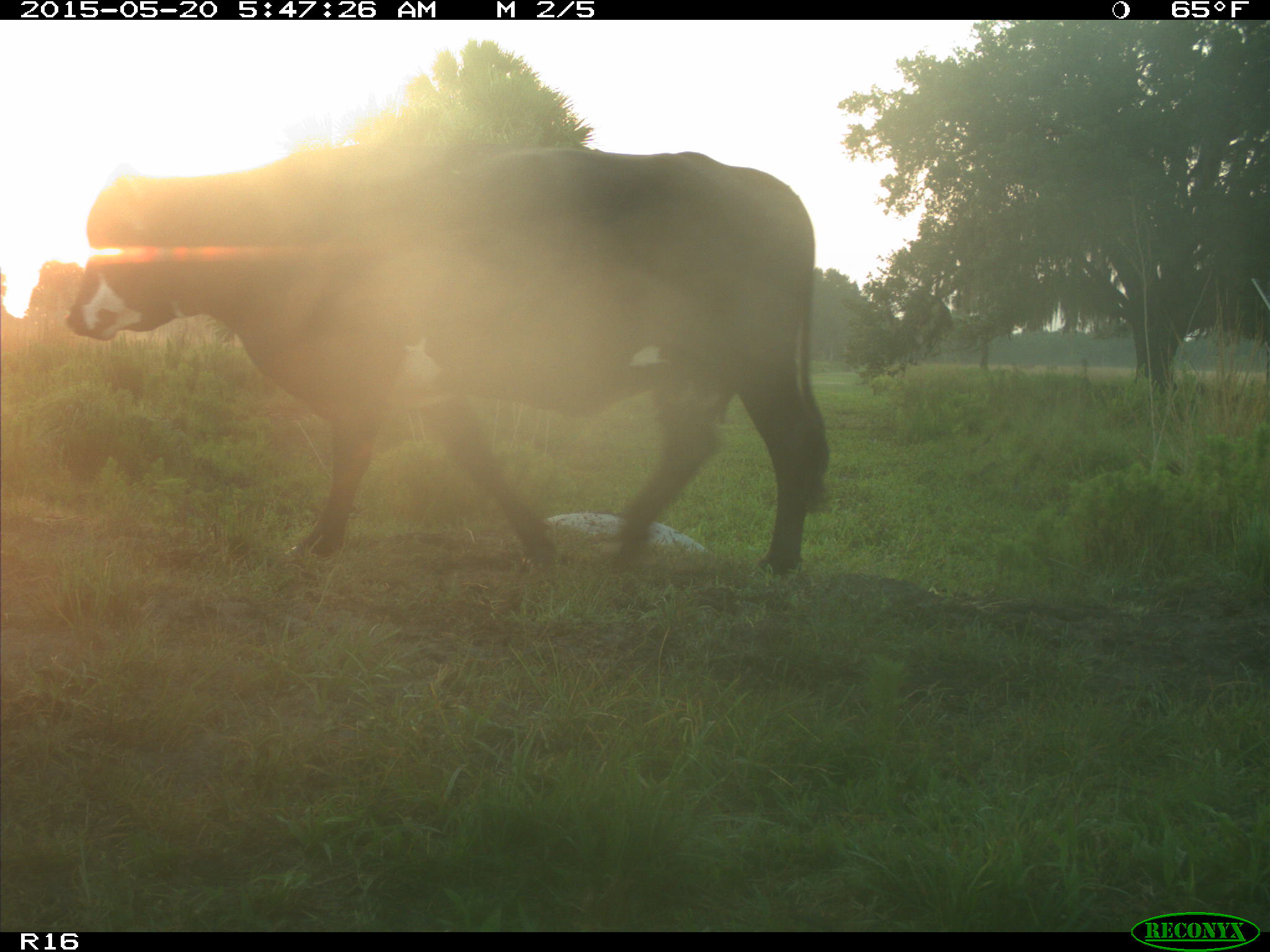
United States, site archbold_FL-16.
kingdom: Animalia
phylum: Chordata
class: Mammalia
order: Artiodactyla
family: Bovidae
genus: Bos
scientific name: Bos taurus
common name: domestic cow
Bos taurus (domestic cow).